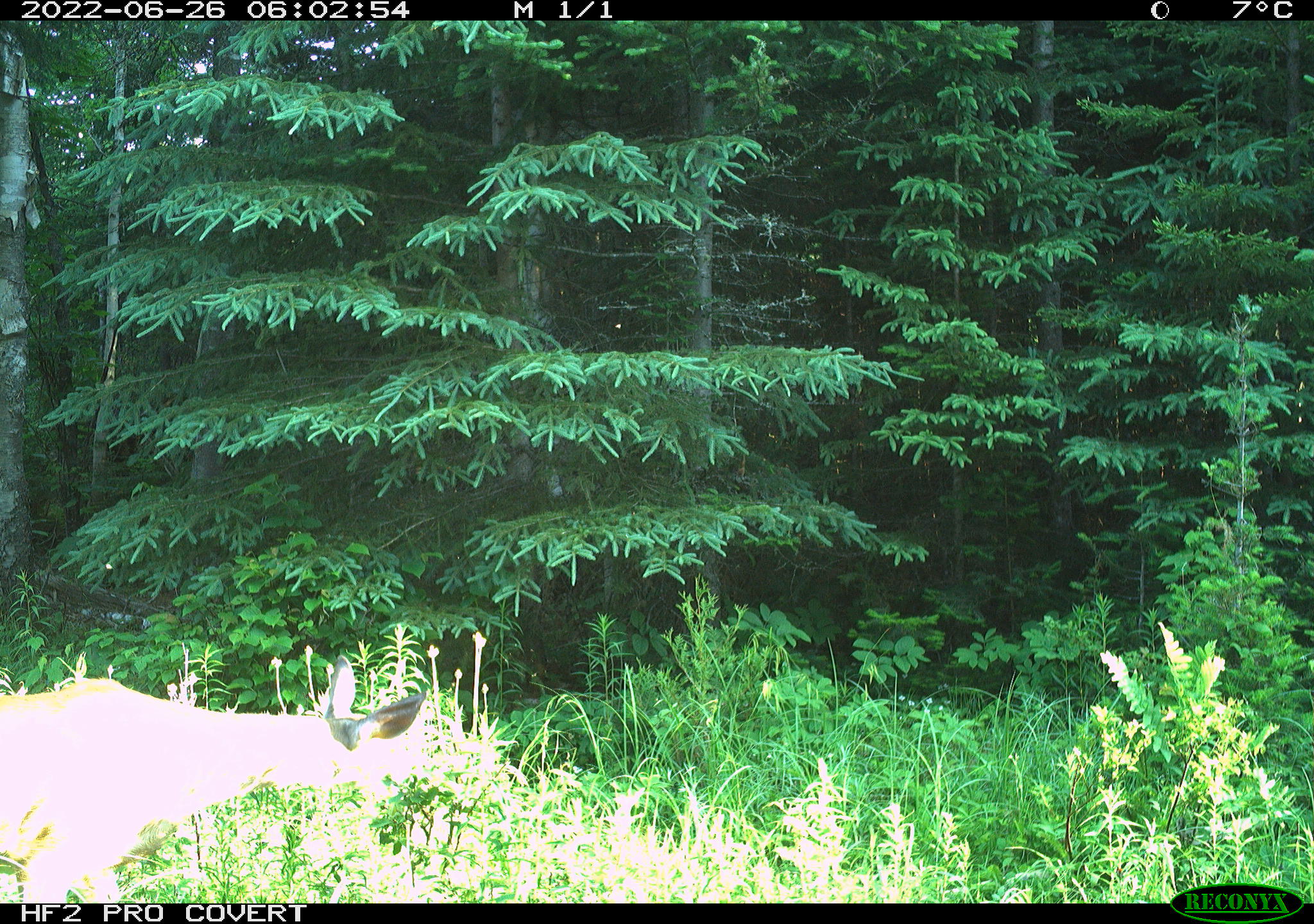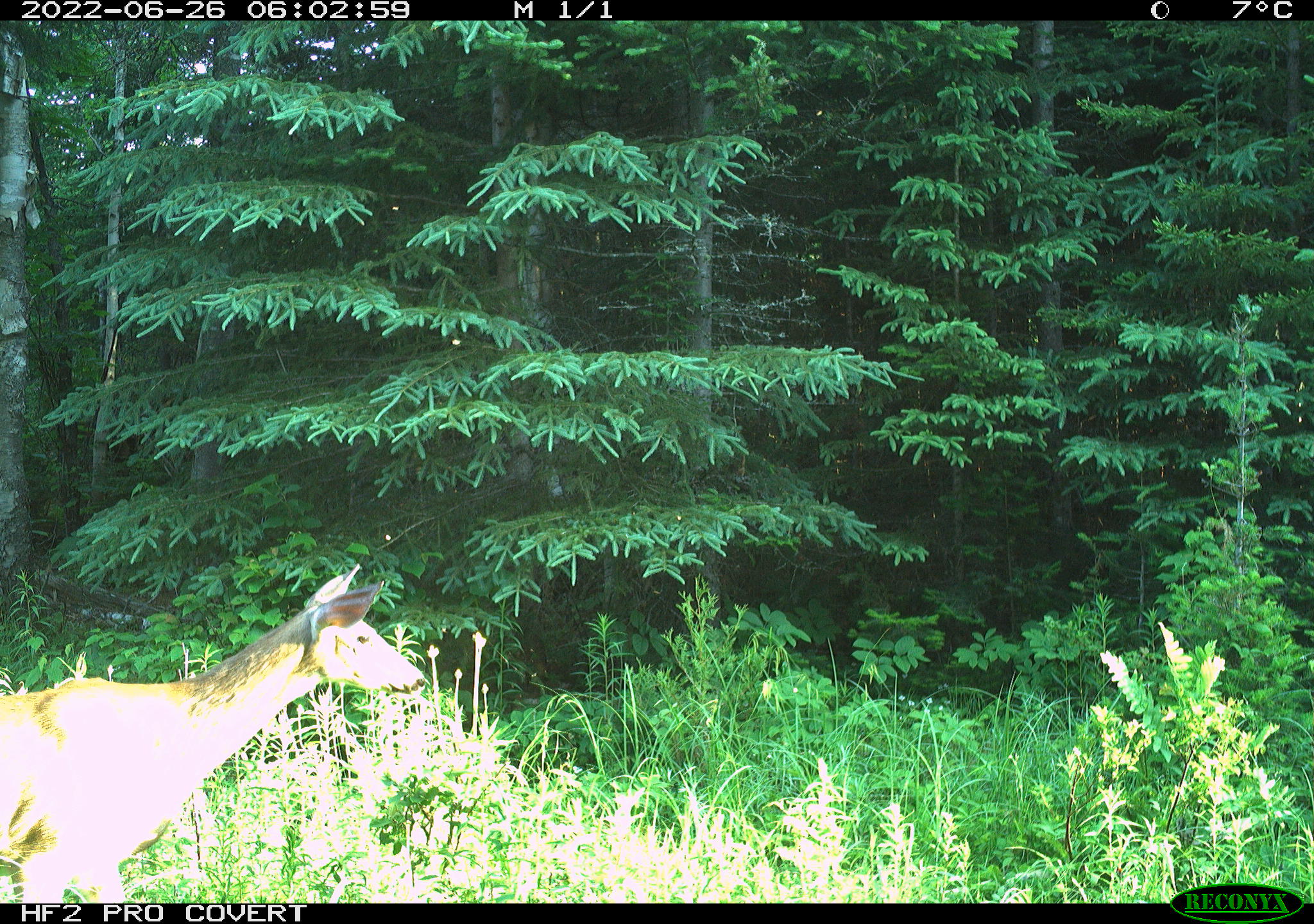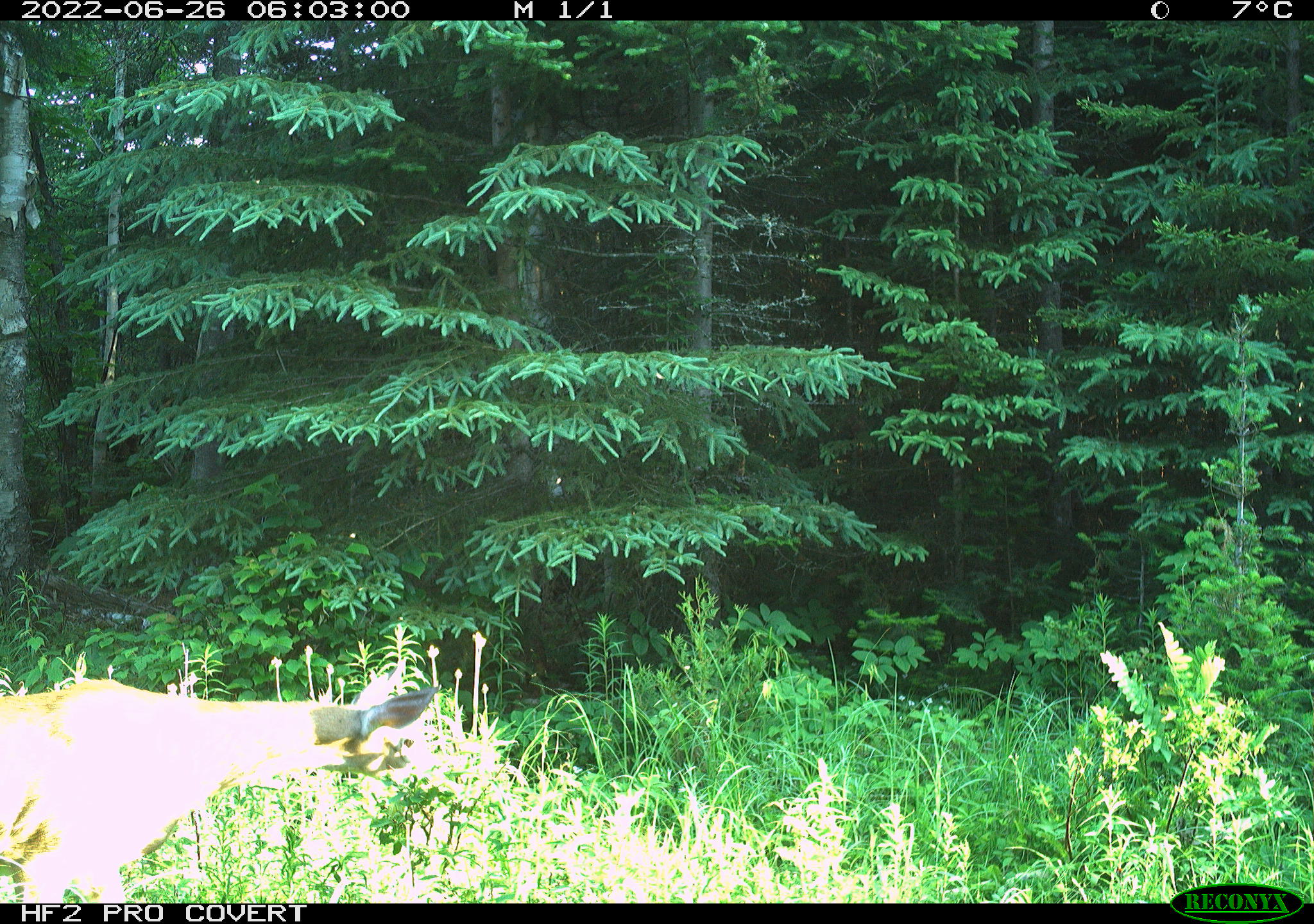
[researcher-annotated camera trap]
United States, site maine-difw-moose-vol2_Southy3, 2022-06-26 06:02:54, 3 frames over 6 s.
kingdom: Animalia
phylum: Chordata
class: Mammalia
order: Artiodactyla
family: Cervidae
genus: Odocoileus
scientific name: Odocoileus virginianus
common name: white-tailed deer